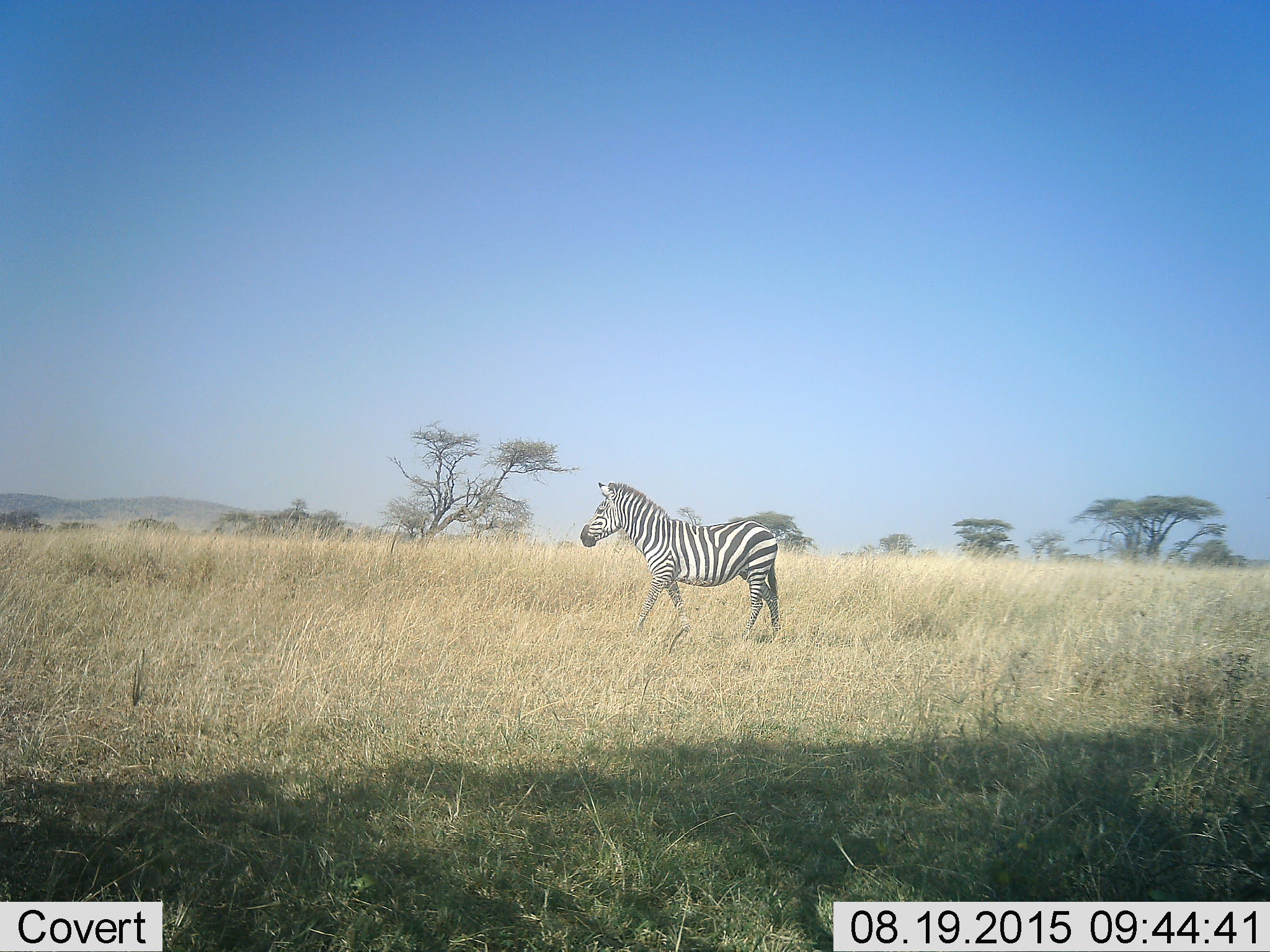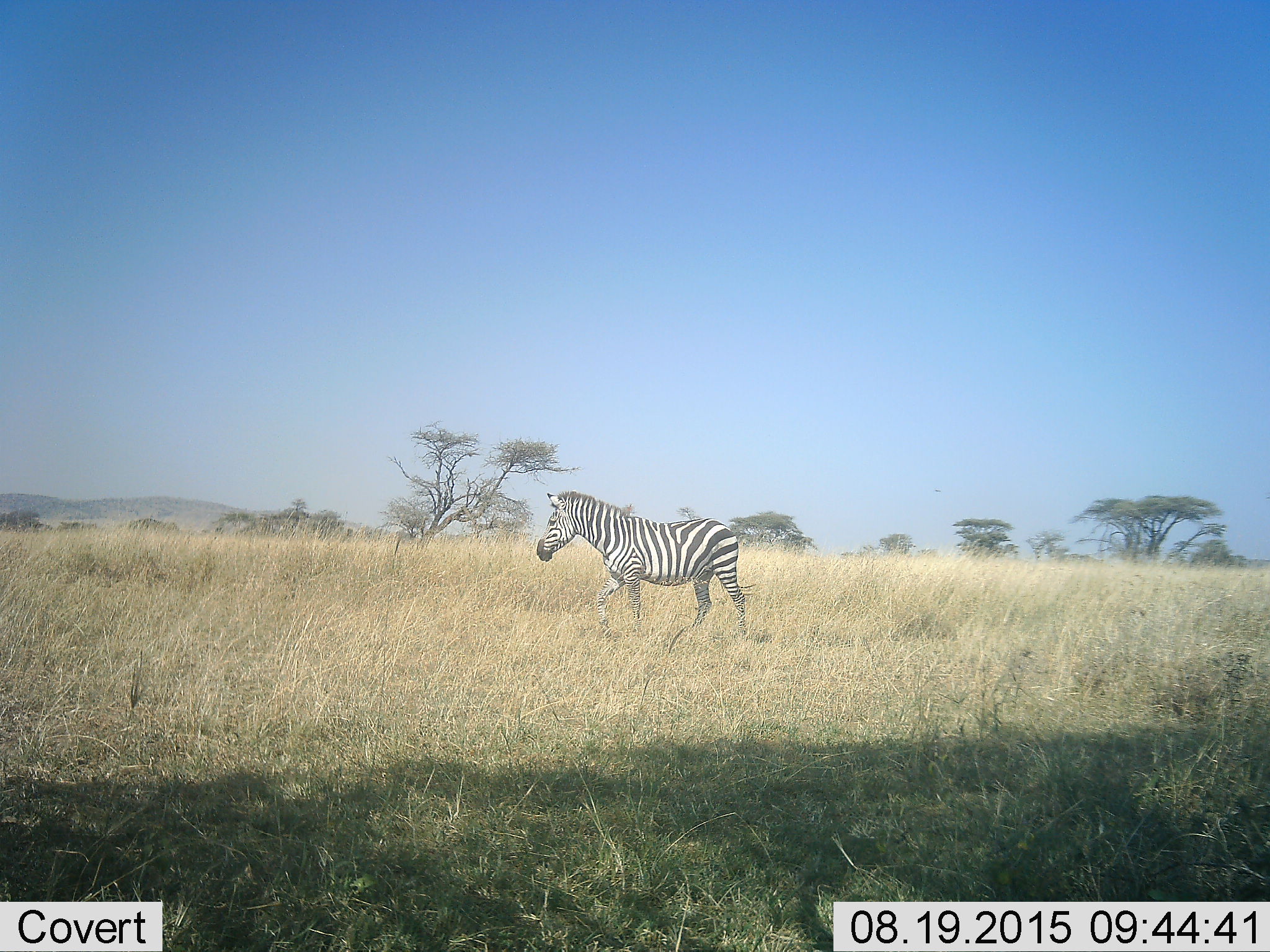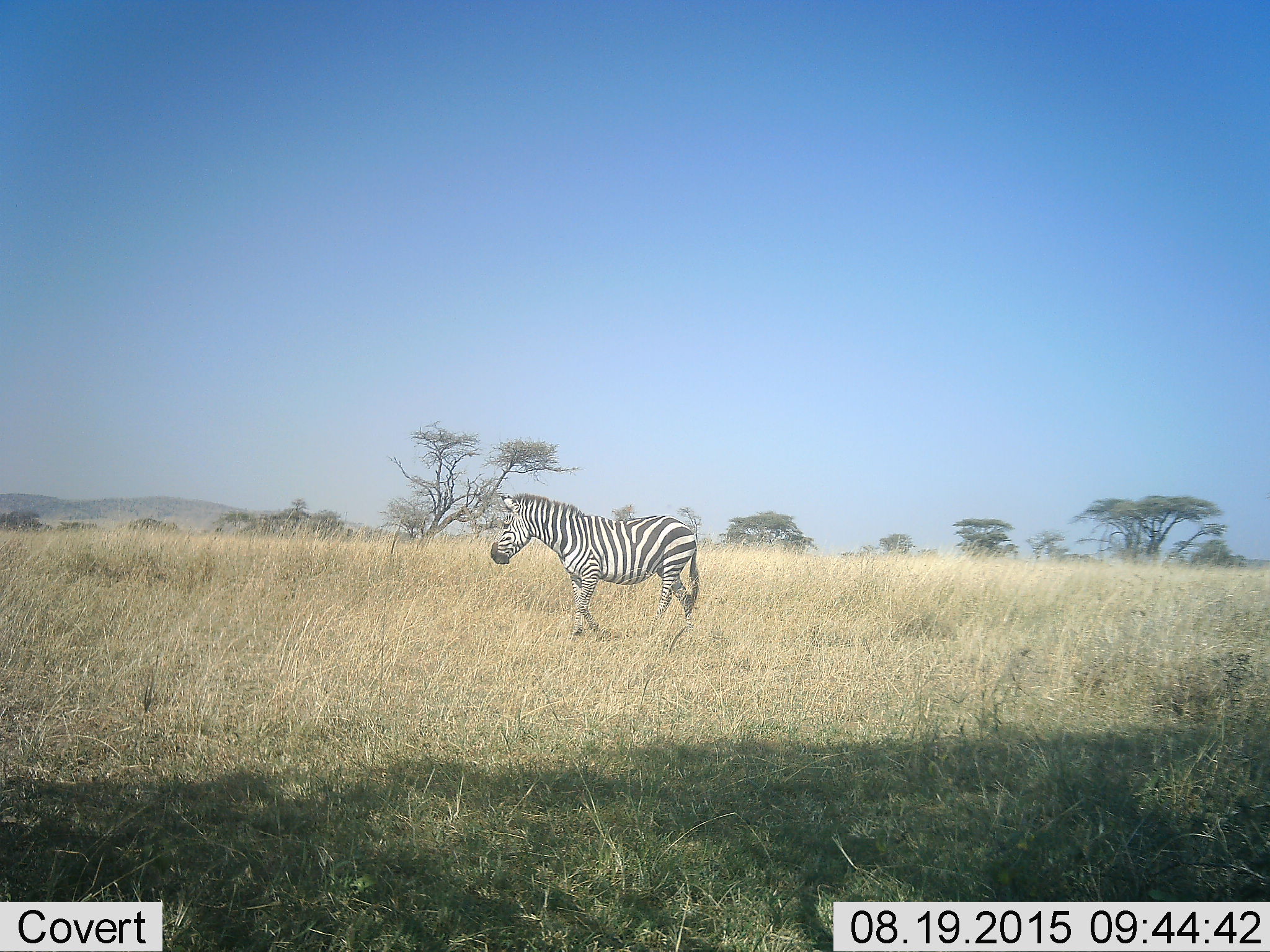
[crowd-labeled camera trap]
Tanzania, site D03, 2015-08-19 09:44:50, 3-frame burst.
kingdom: Animalia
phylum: Chordata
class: Mammalia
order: Perissodactyla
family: Equidae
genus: Equus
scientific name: Equus quagga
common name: plains zebra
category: zebra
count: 1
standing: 35%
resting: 0%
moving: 82%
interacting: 0%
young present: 0%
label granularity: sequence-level